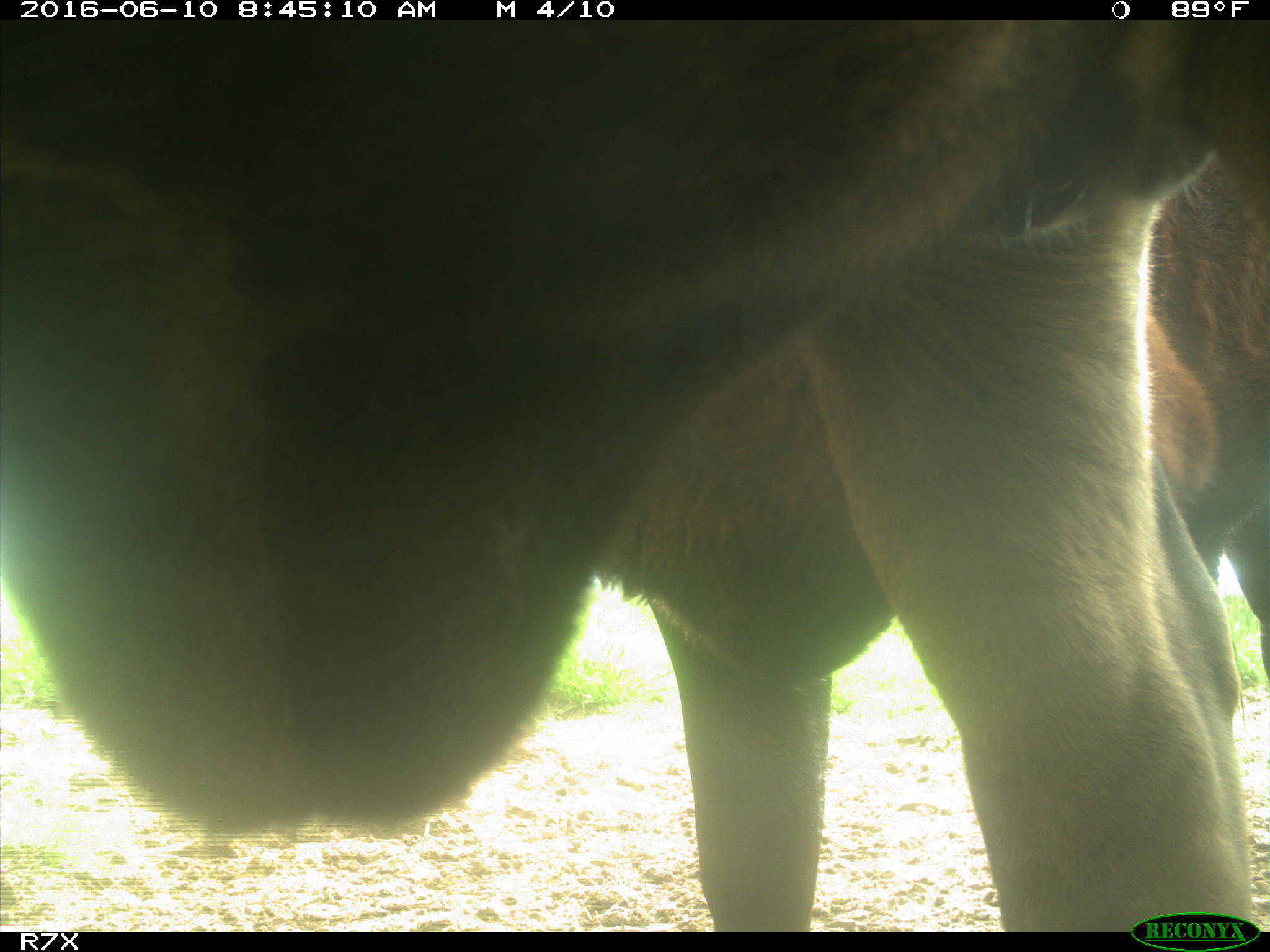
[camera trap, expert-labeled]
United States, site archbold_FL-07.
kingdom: Animalia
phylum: Chordata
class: Mammalia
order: Artiodactyla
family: Bovidae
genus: Bos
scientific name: Bos taurus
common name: domestic cow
Bos taurus (domestic cow).